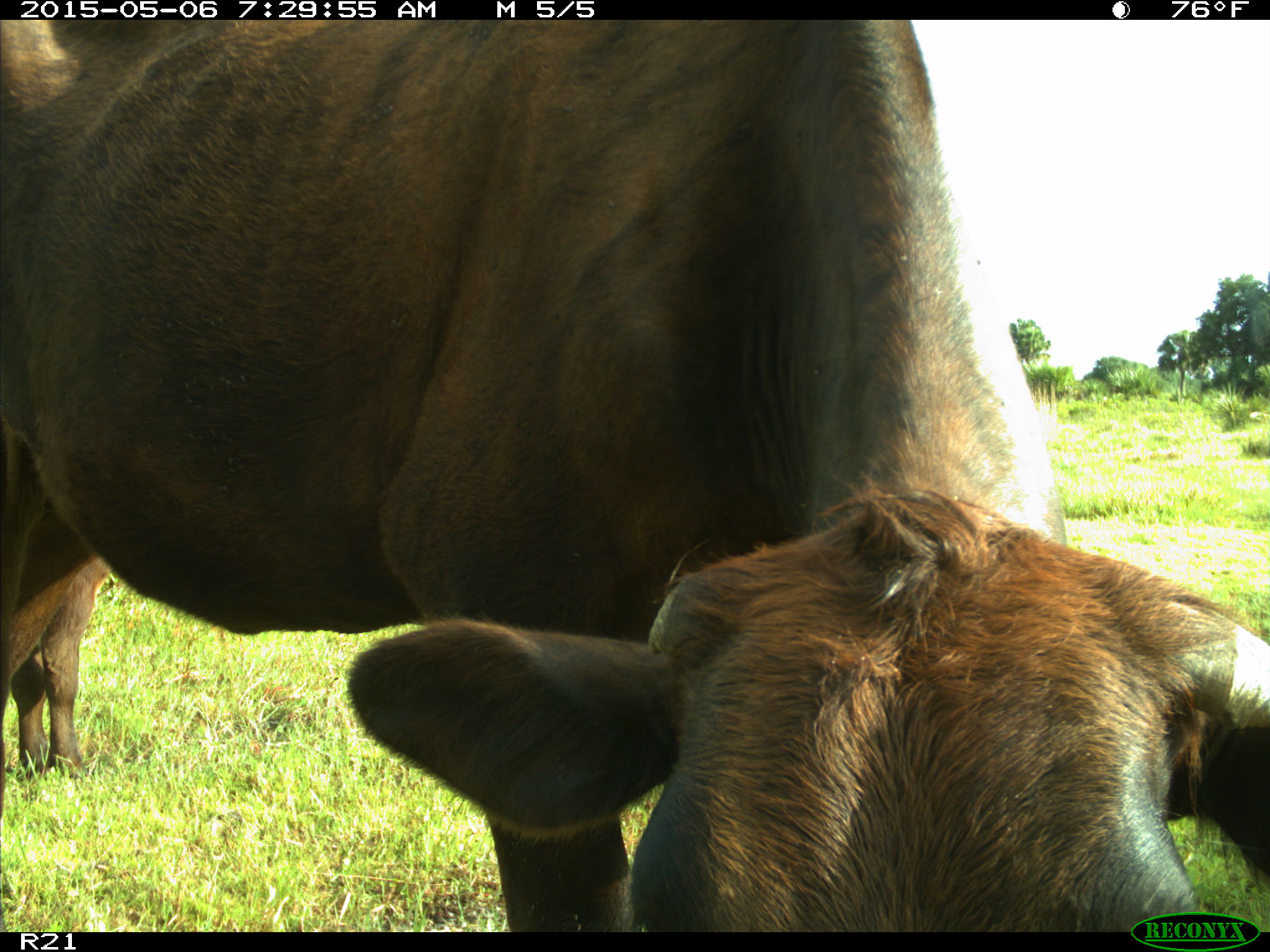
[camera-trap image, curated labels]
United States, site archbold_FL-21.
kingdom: Animalia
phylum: Chordata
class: Mammalia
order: Artiodactyla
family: Bovidae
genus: Bos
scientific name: Bos taurus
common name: domestic cow